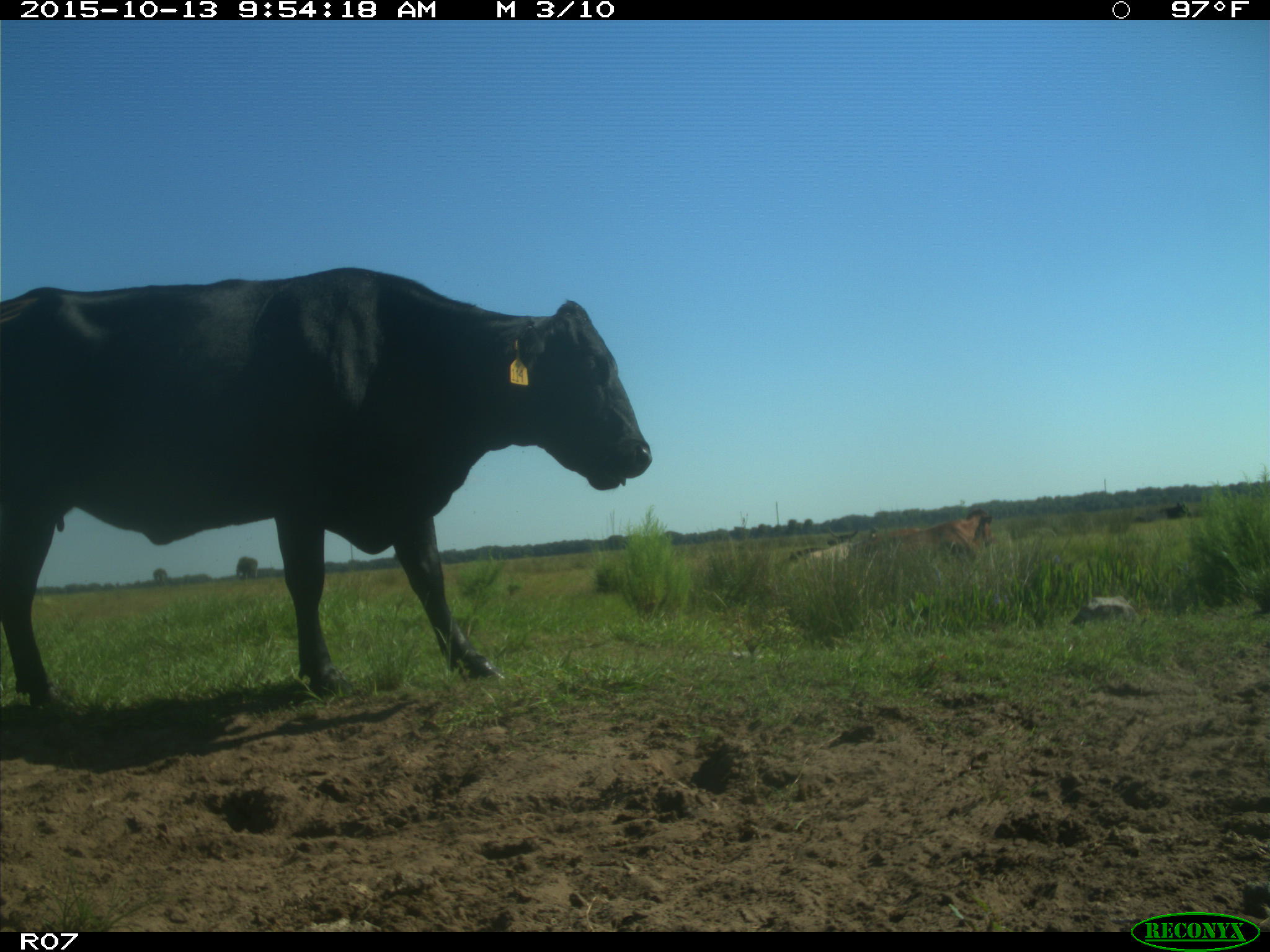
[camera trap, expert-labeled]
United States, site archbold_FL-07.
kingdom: Animalia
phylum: Chordata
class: Mammalia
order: Artiodactyla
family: Bovidae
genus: Bos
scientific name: Bos taurus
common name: domestic cow